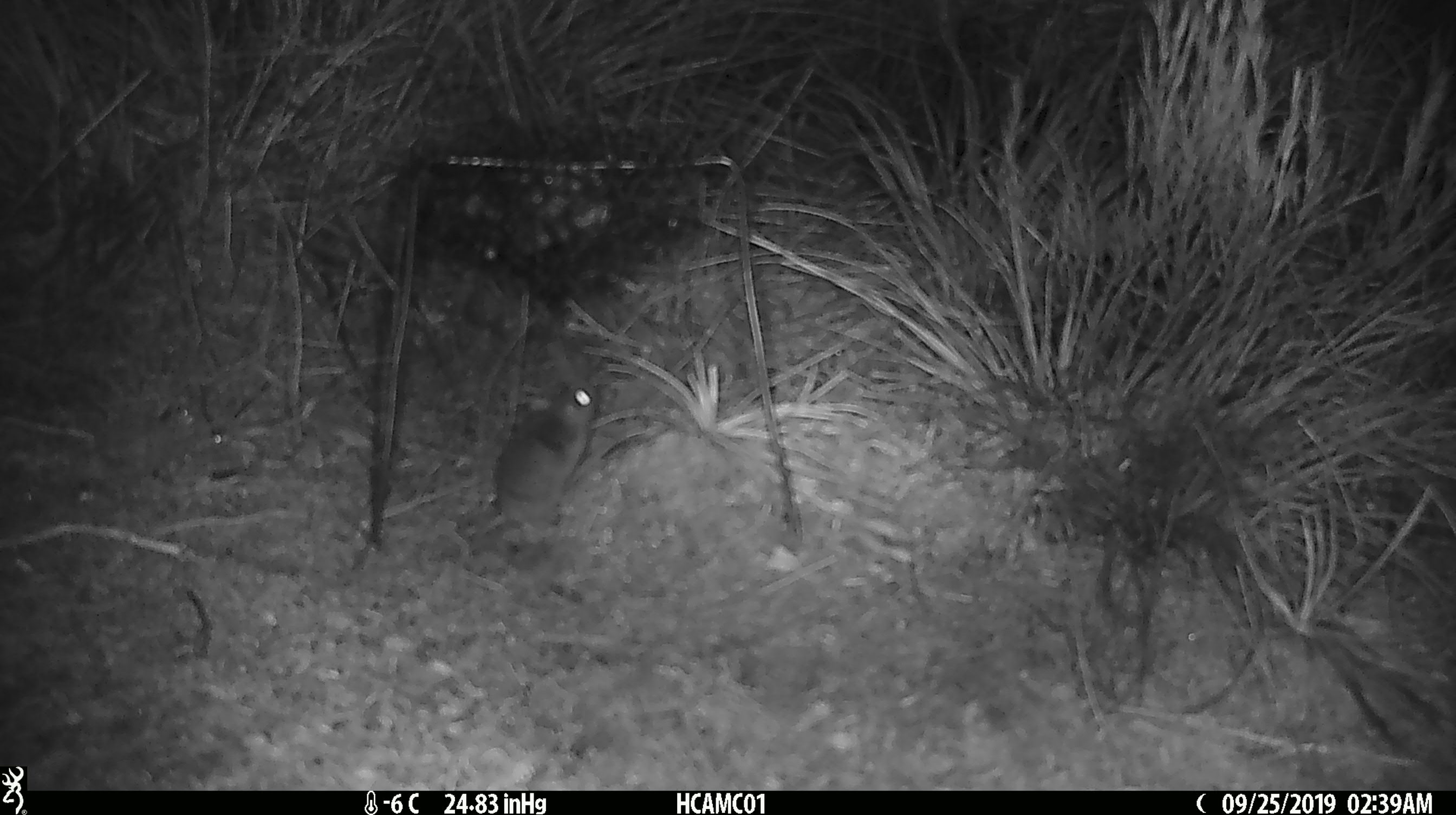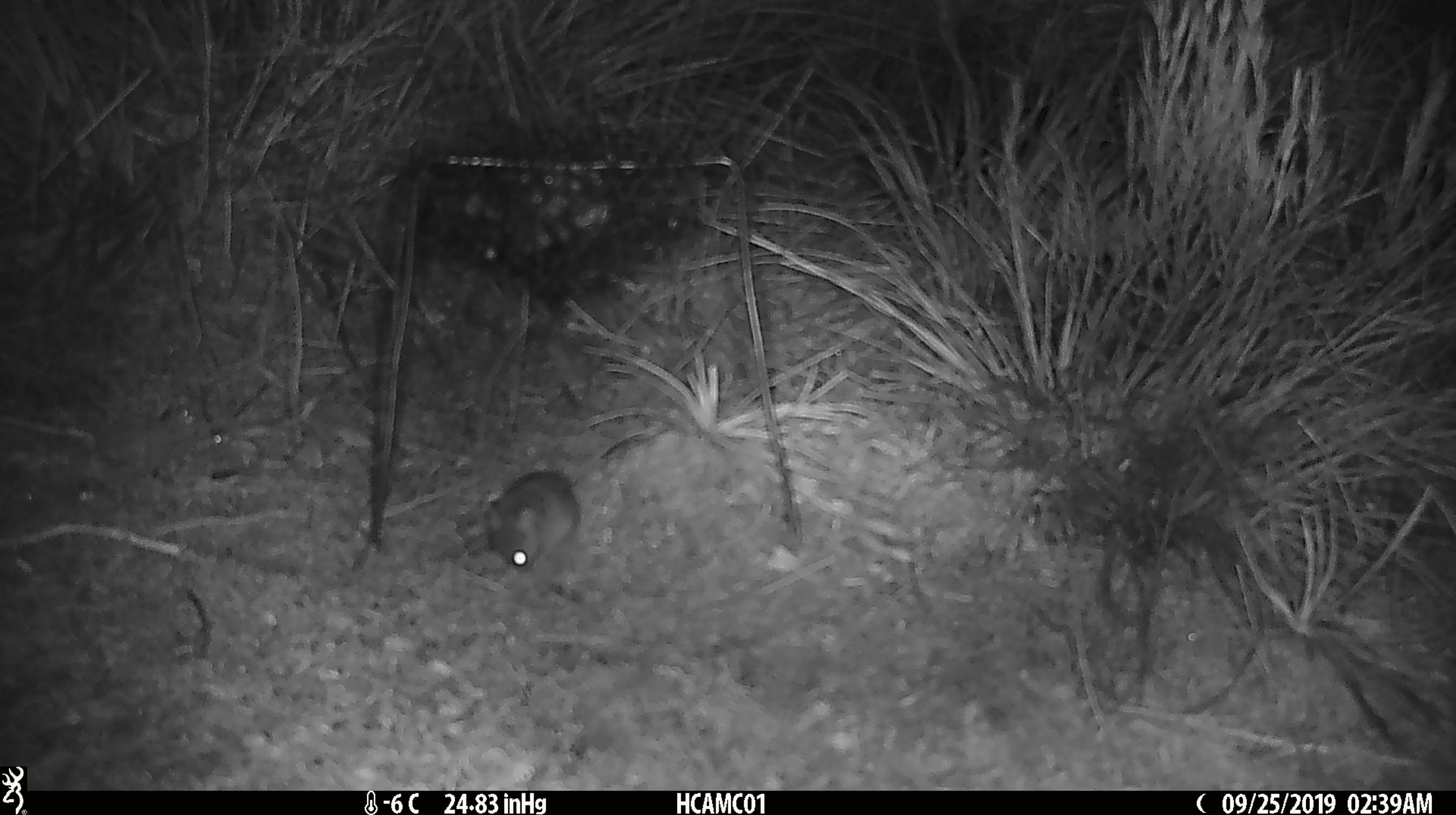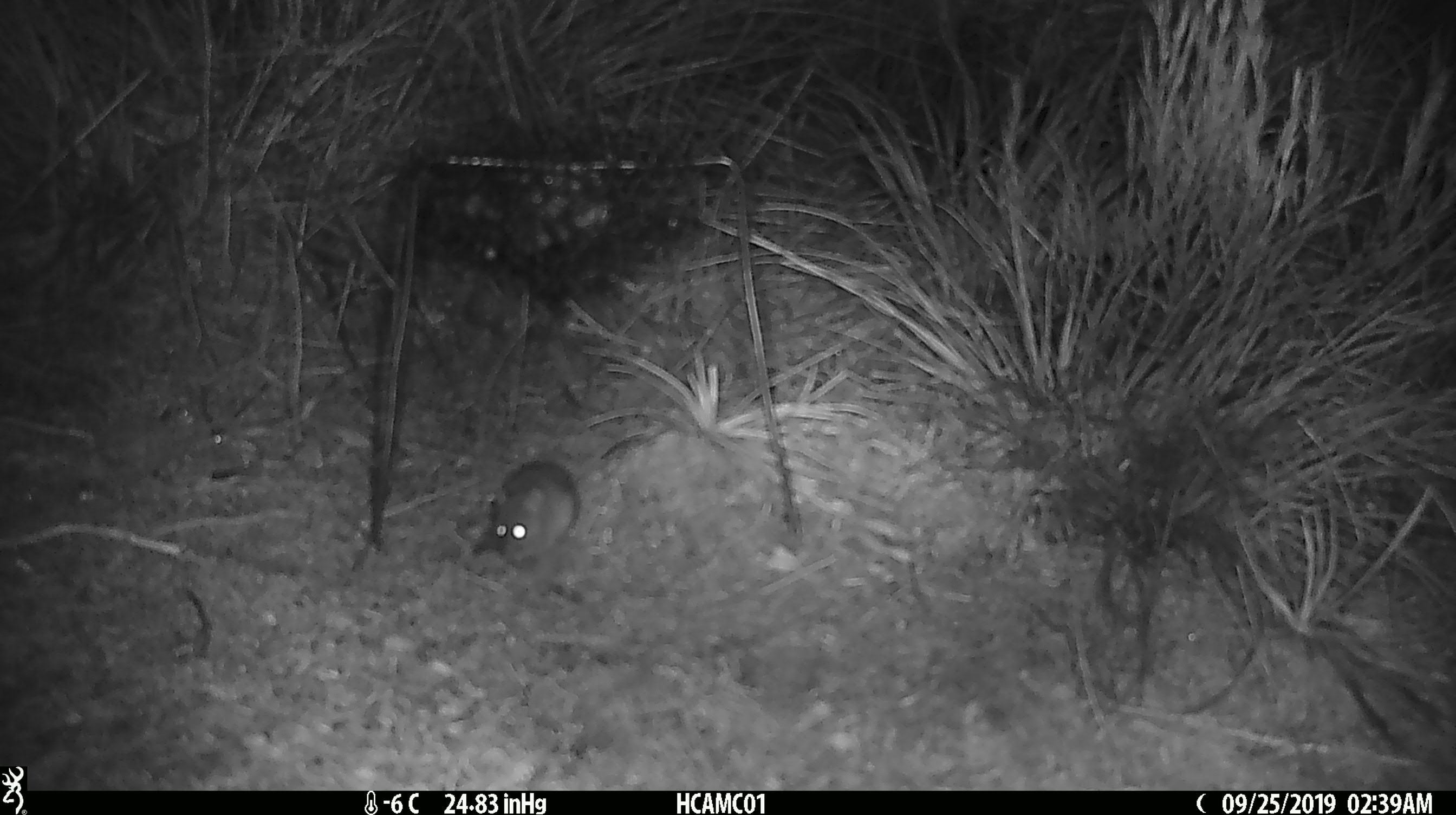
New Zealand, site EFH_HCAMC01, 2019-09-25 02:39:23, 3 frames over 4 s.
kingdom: Animalia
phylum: Chordata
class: Mammalia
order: Rodentia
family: Muridae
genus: Mus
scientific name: Mus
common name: mouse